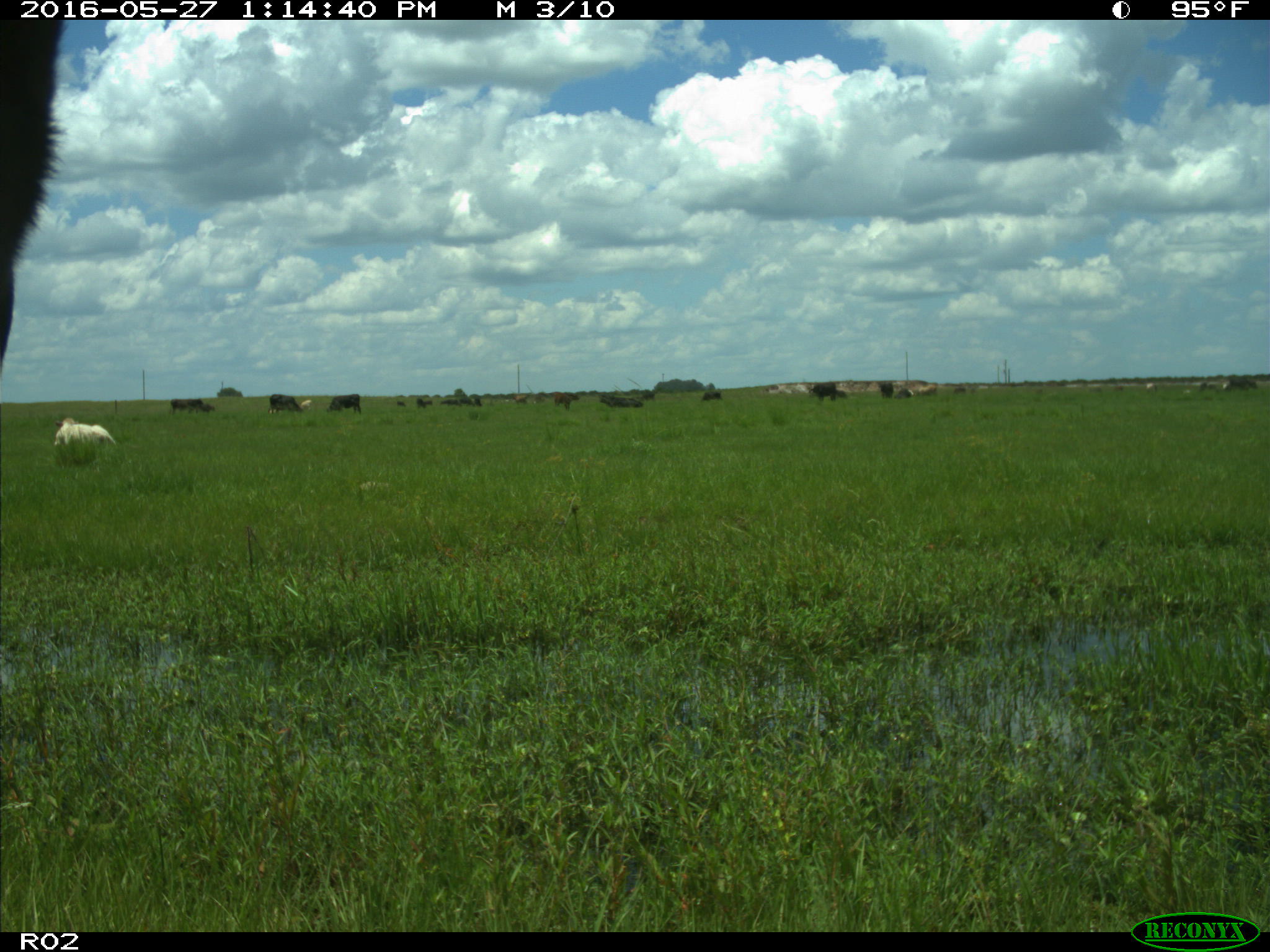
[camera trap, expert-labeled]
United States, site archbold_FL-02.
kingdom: Animalia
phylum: Chordata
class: Mammalia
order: Artiodactyla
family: Bovidae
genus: Bos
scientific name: Bos taurus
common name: domestic cow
Bos taurus (domestic cow).